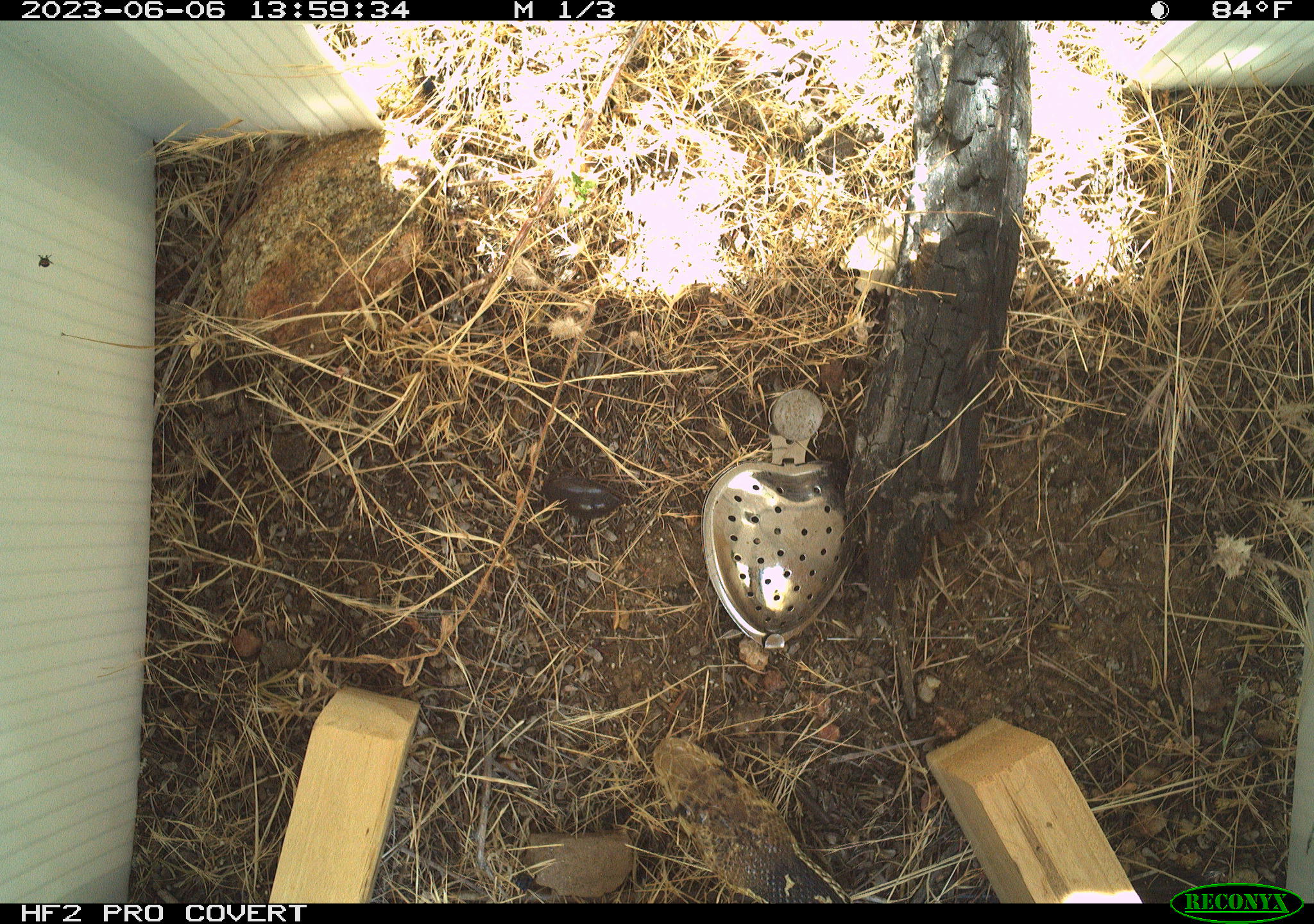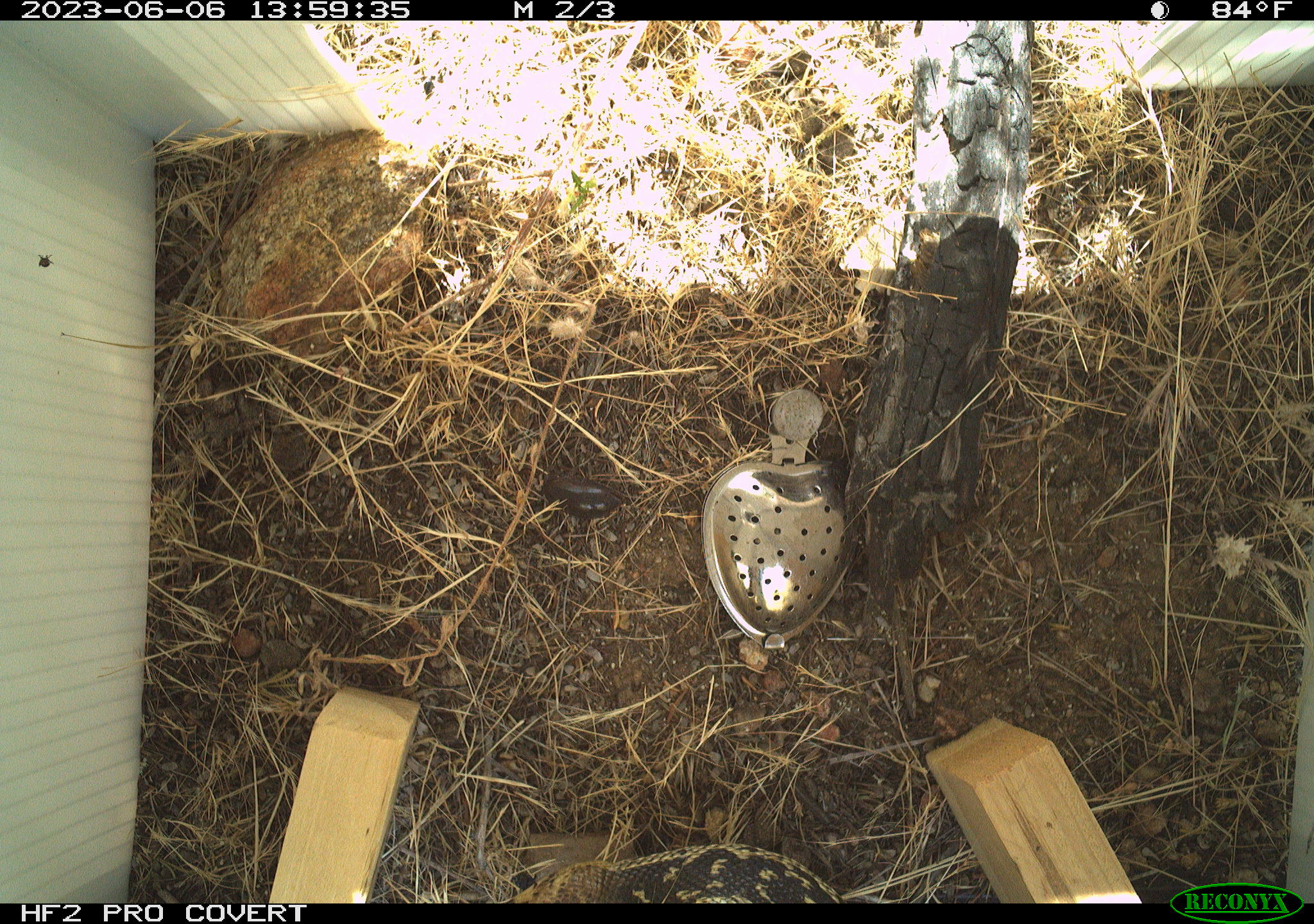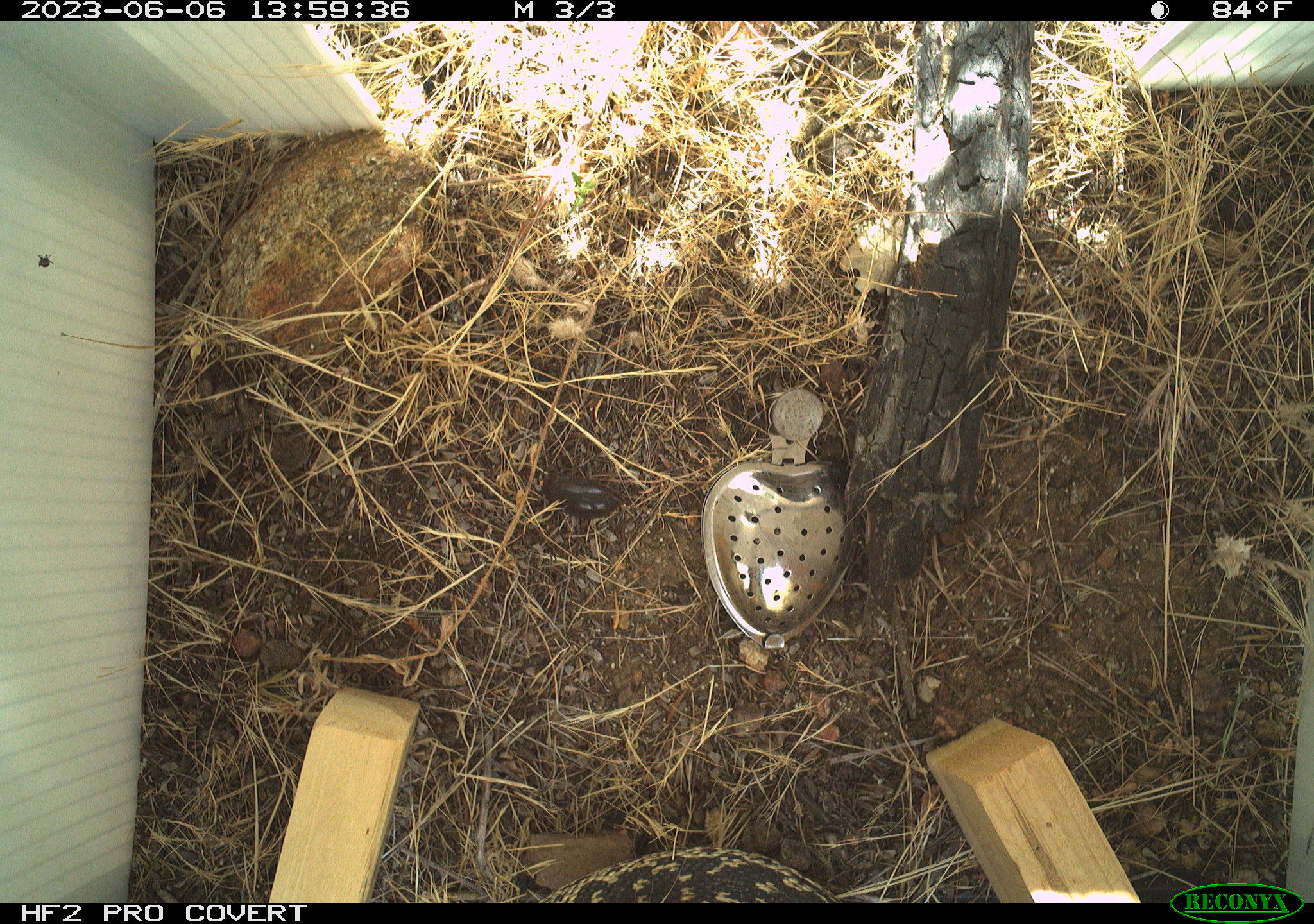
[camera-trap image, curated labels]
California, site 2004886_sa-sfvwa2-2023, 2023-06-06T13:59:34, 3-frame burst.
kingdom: Animalia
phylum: Chordata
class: Reptilia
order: Squamata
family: Colubridae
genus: Pituophis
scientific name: Pituophis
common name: bullsnakes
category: pituophis species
Pituophis species (bullsnakes) (Pituophis).